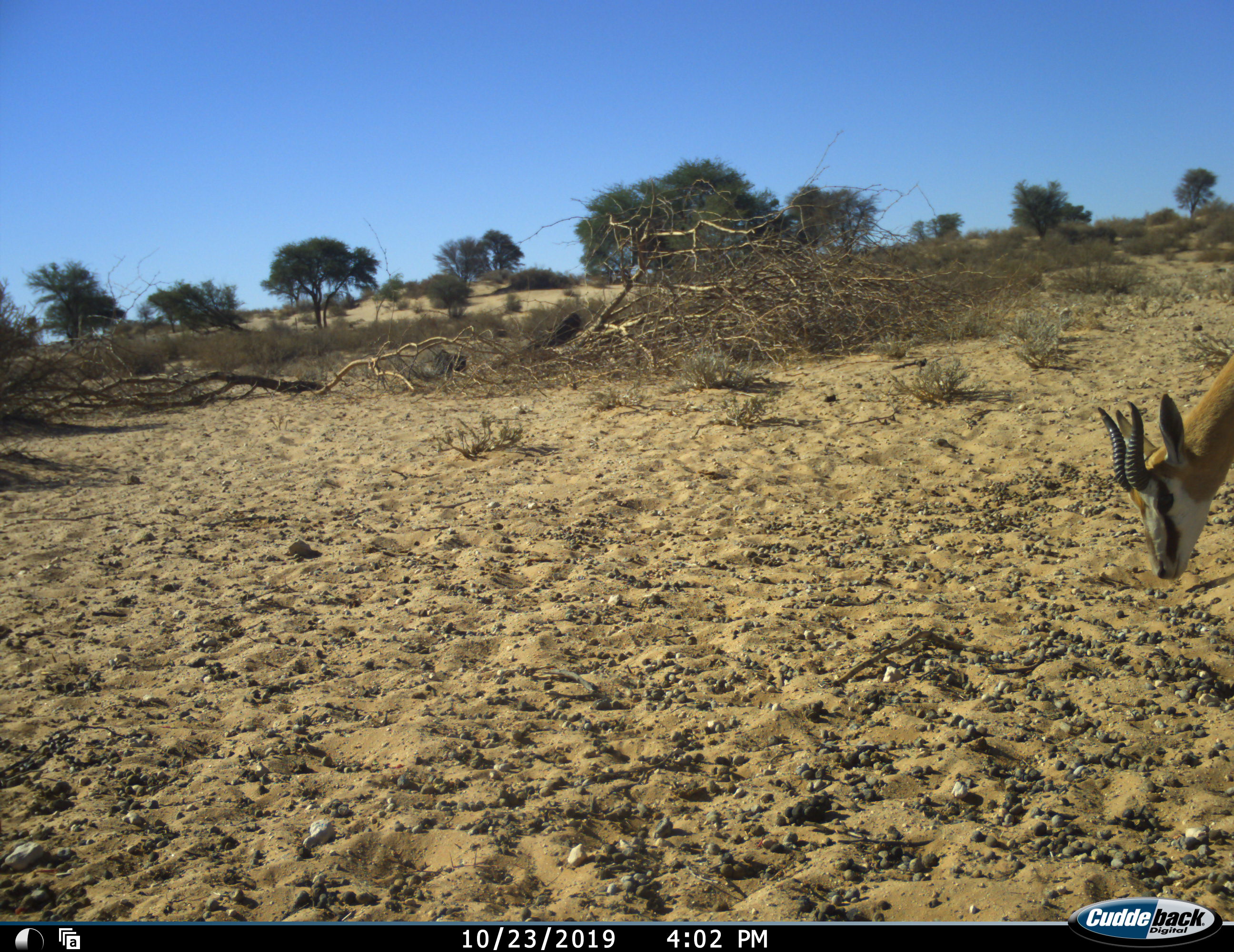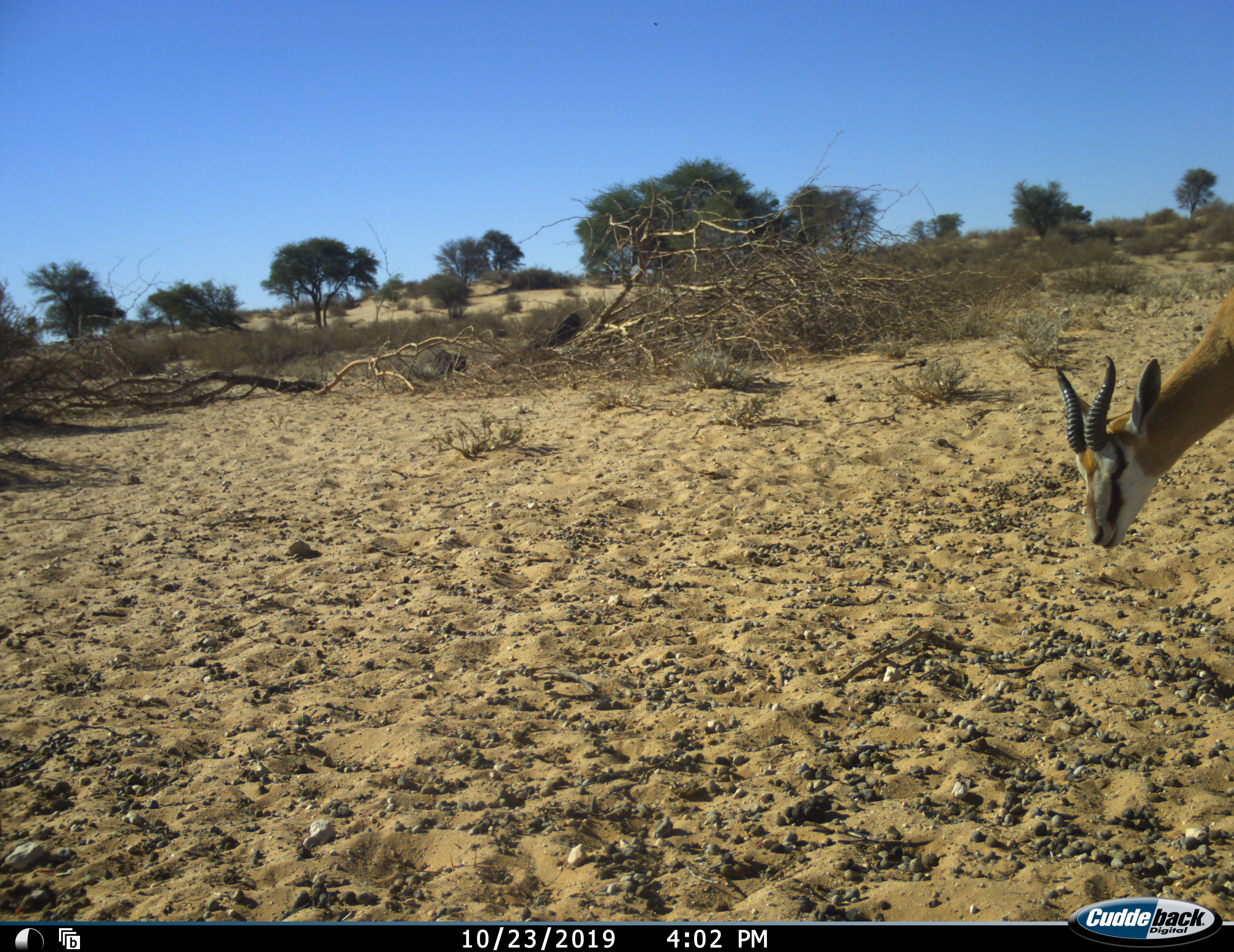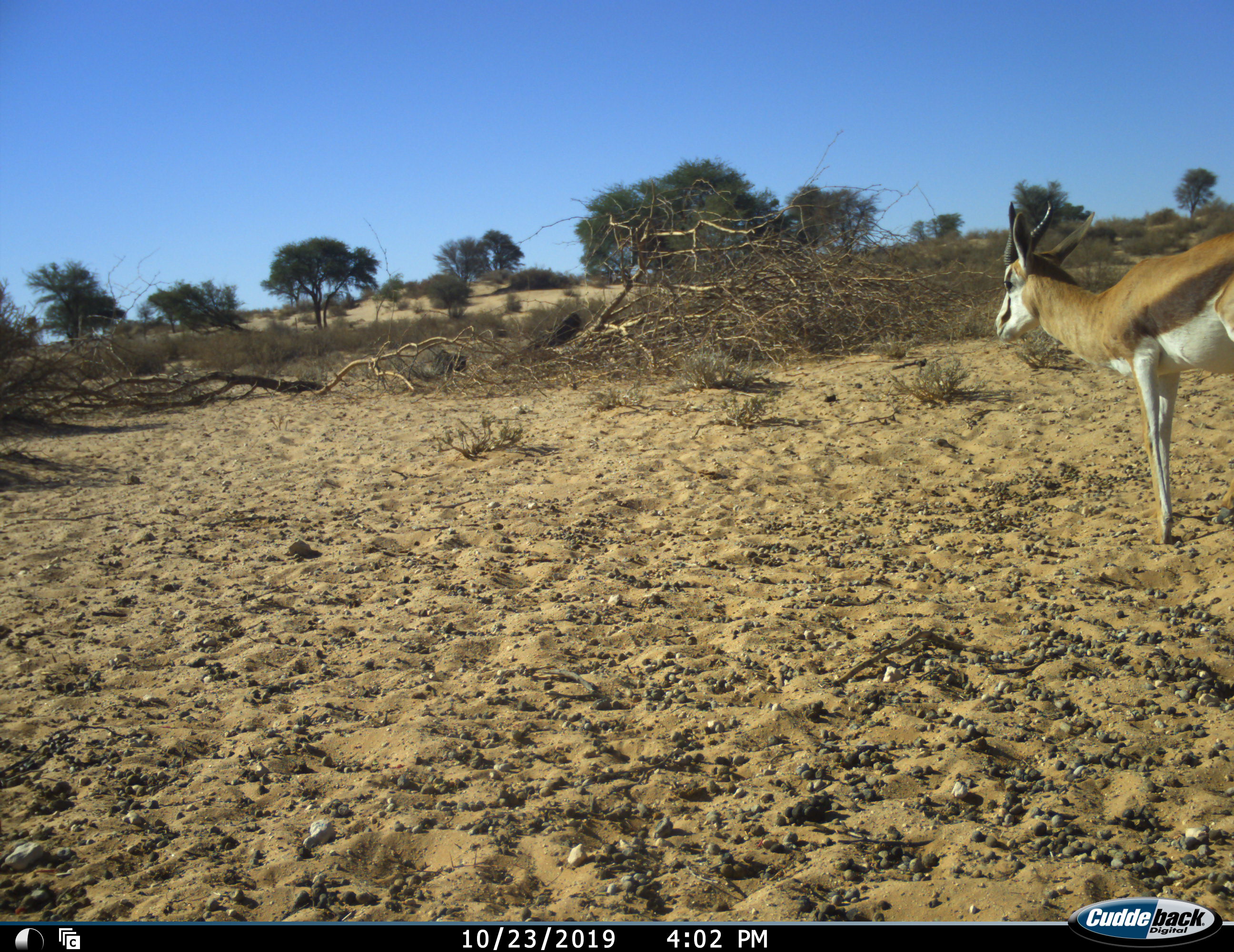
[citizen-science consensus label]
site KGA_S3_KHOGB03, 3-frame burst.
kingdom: Animalia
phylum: Chordata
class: Mammalia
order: Artiodactyla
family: Bovidae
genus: Antidorcas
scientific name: Antidorcas marsupialis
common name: springbok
Springbok (Antidorcas marsupialis), count 1. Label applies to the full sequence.